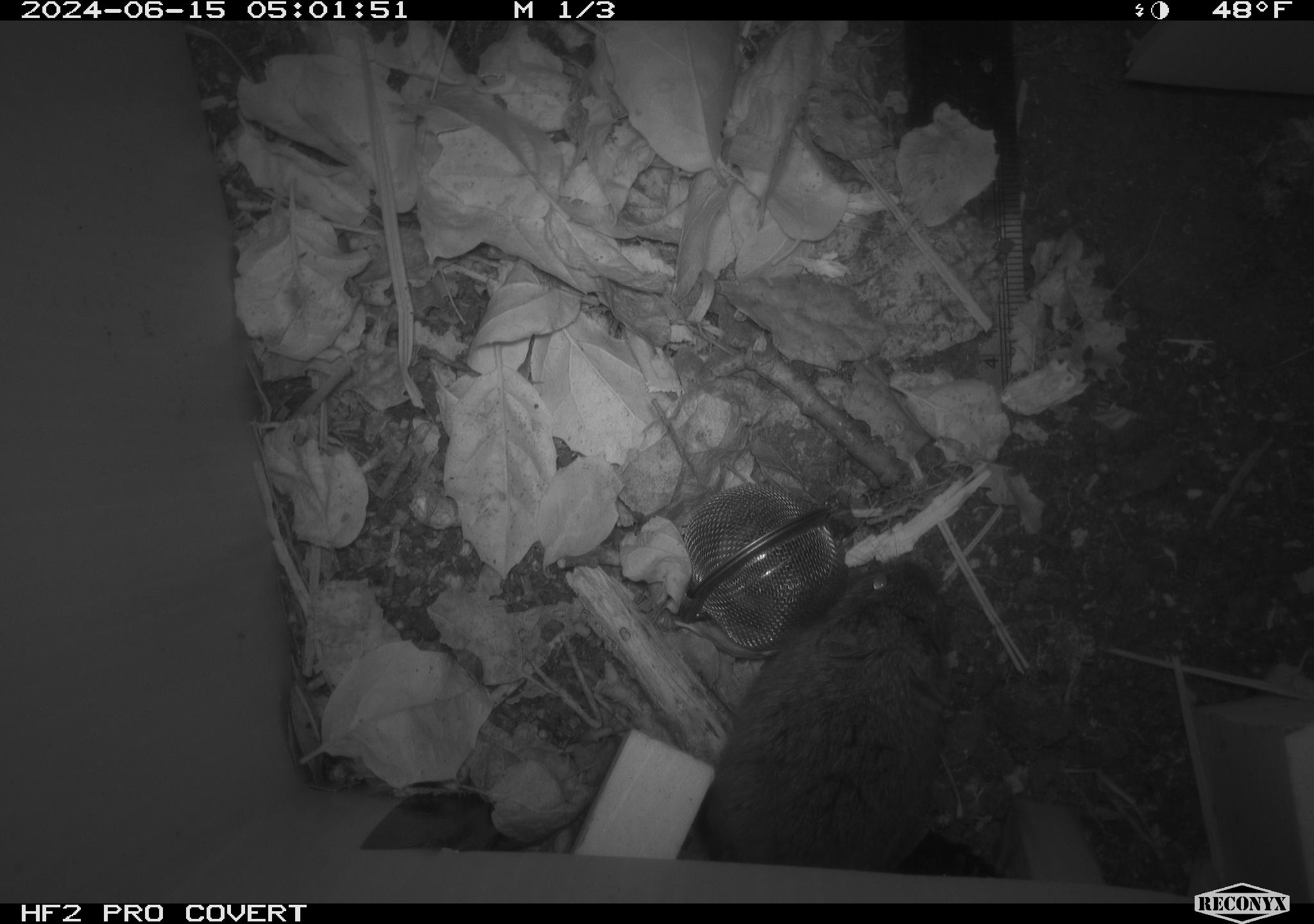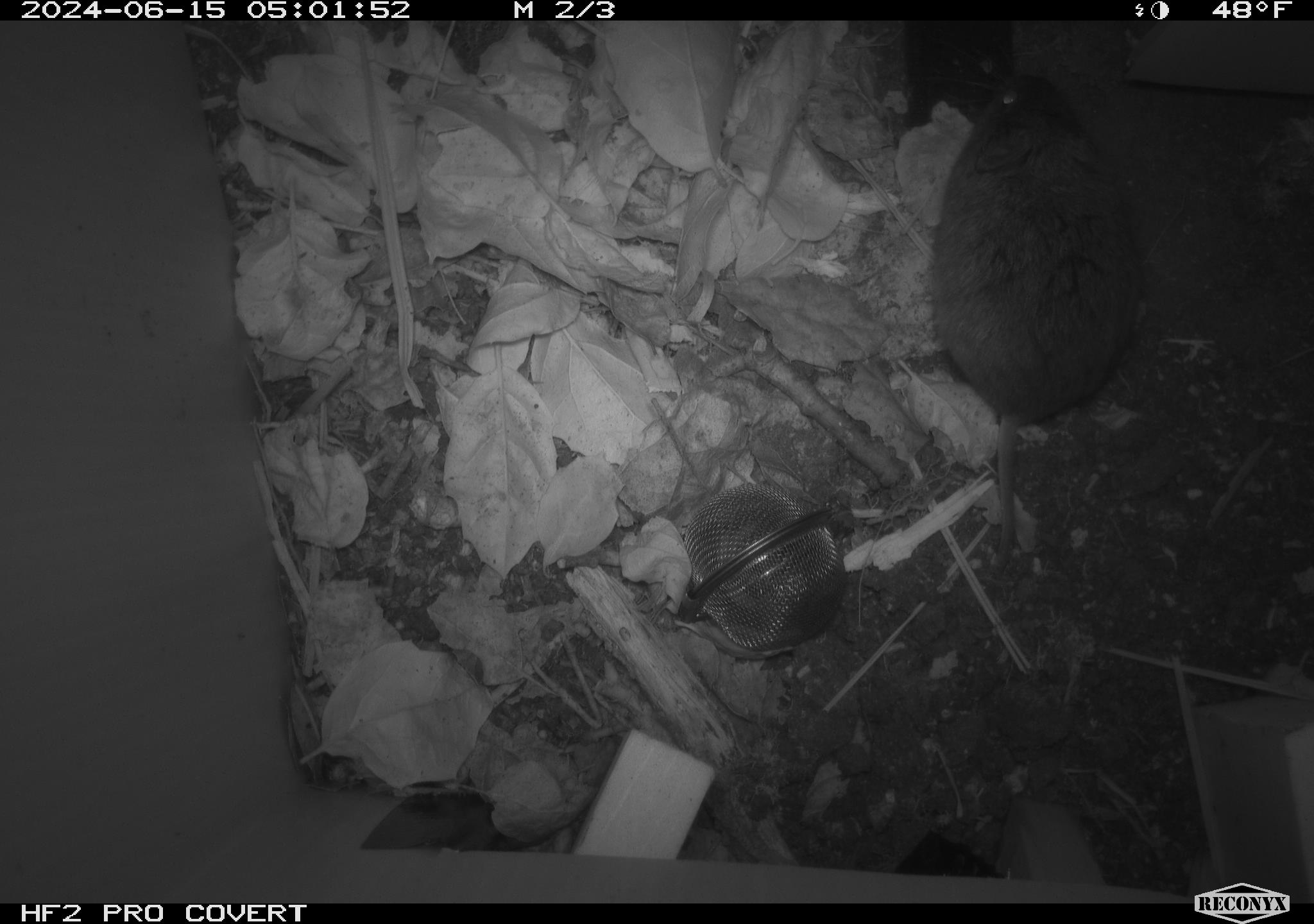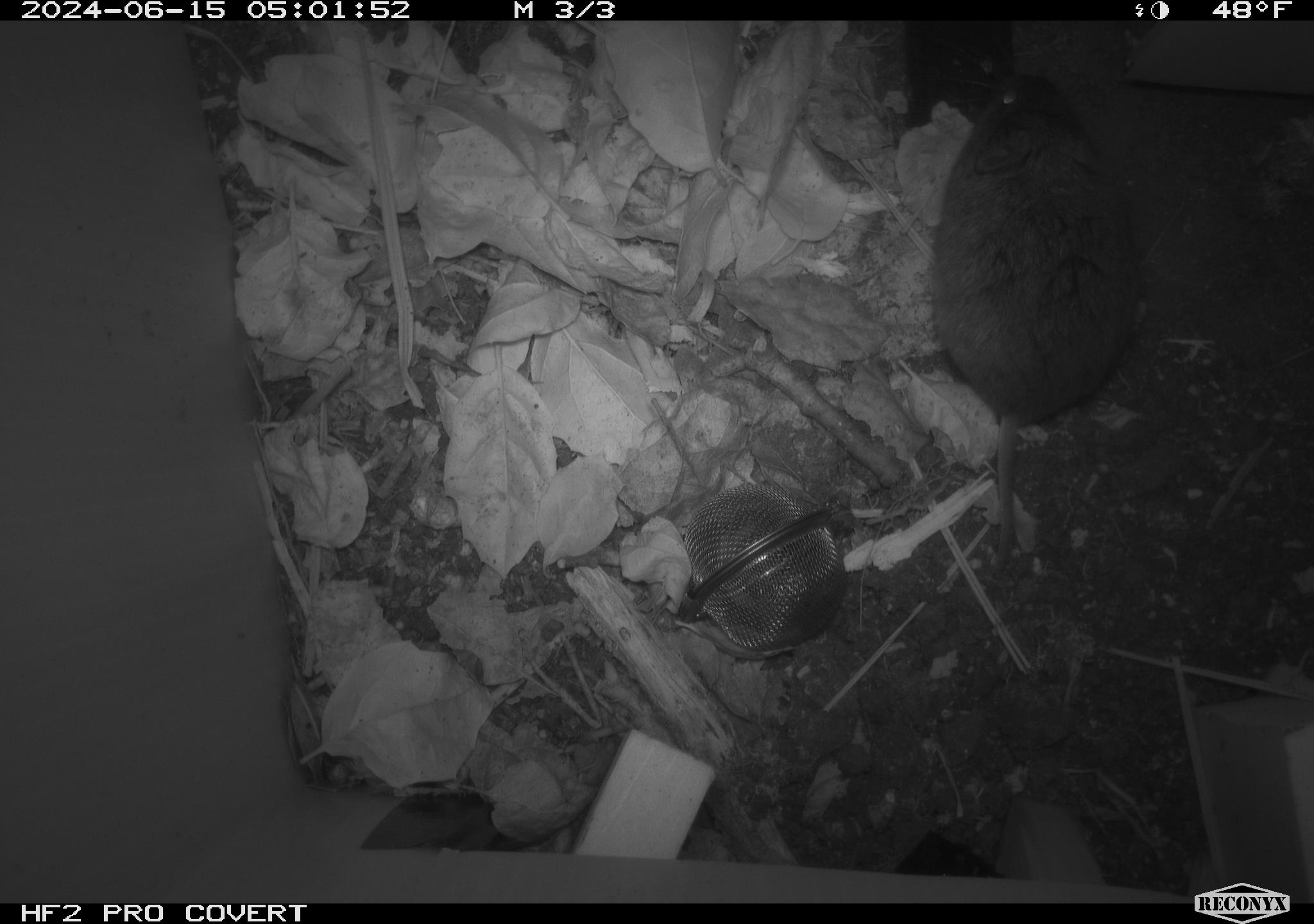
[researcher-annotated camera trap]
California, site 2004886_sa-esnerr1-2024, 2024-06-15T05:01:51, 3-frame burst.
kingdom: Animalia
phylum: Chordata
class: Mammalia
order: Rodentia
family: Cricetidae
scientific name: Cricetidae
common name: hamsters, voles, lemmings, and allies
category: cricetidae family